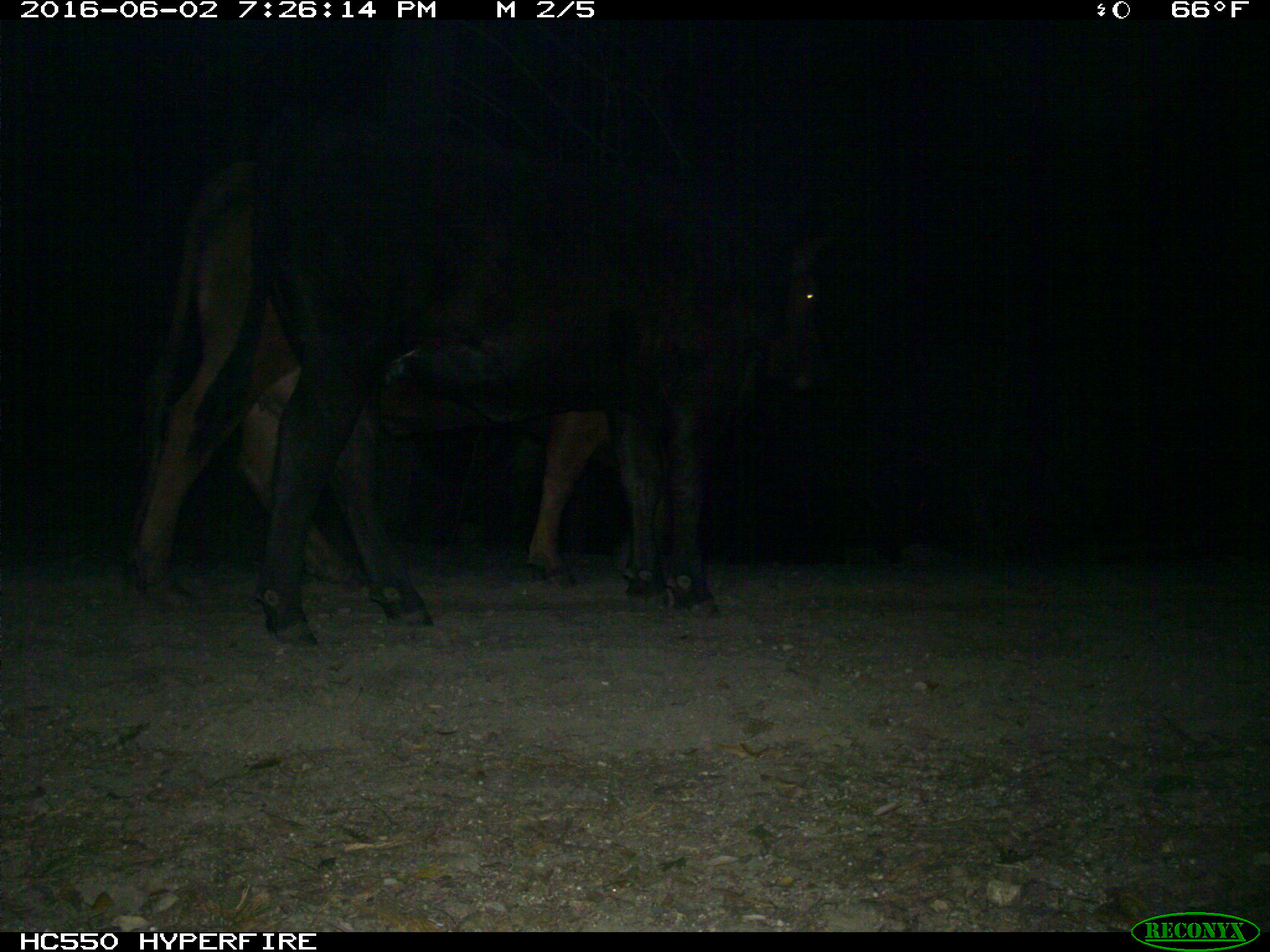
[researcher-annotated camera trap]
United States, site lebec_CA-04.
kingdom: Animalia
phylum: Chordata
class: Mammalia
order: Artiodactyla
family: Bovidae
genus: Bos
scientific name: Bos taurus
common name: domestic cow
Bos taurus (domestic cow).